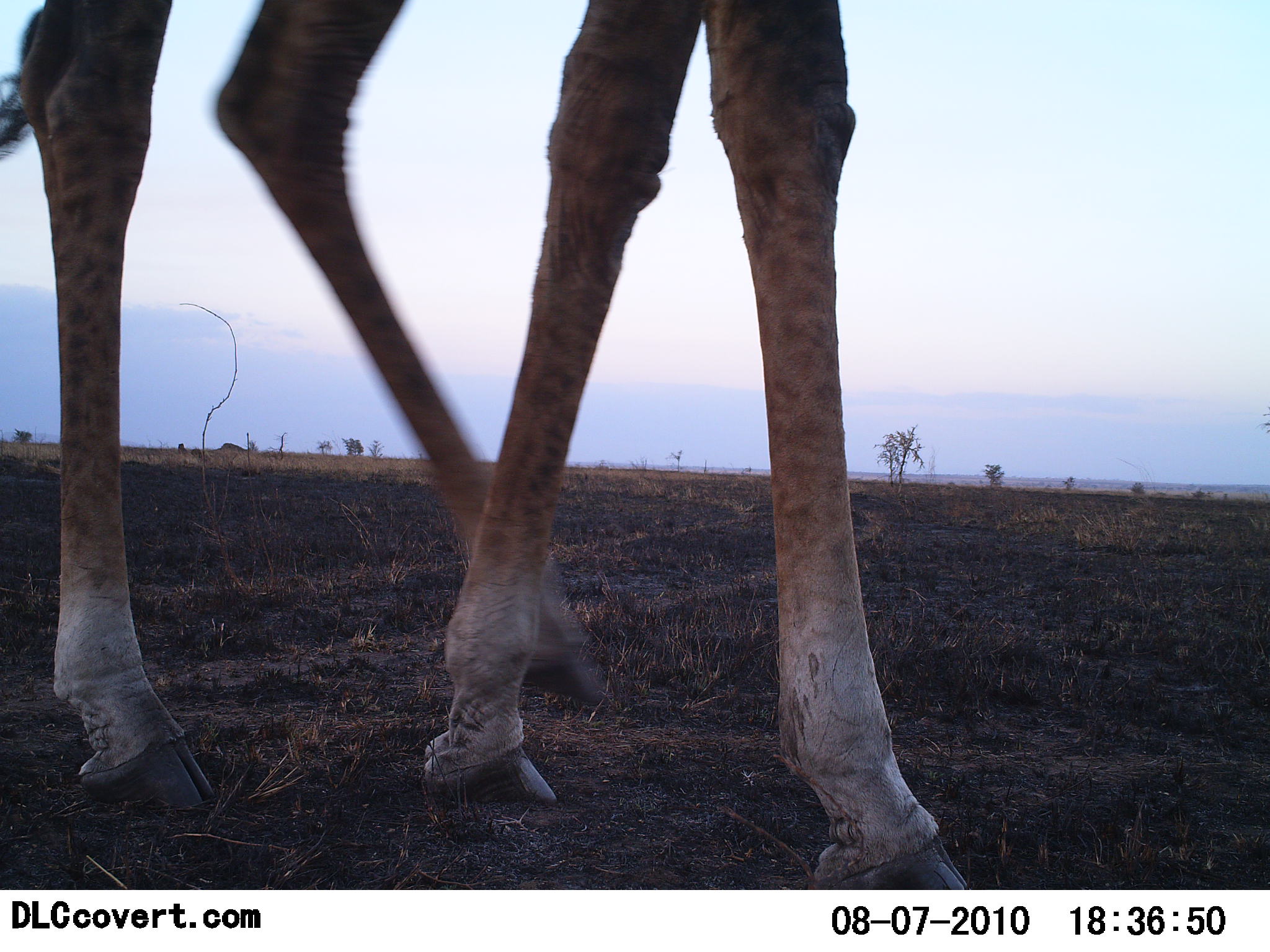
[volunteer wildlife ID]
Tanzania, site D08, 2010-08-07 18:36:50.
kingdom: Animalia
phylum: Chordata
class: Mammalia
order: Artiodactyla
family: Giraffidae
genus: Giraffa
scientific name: Giraffa camelopardalis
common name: giraffe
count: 1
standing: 45%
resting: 0%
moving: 55%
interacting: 0%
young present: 0%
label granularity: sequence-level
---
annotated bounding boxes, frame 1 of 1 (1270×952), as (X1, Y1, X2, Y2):
animal: (0, 1, 974, 891)